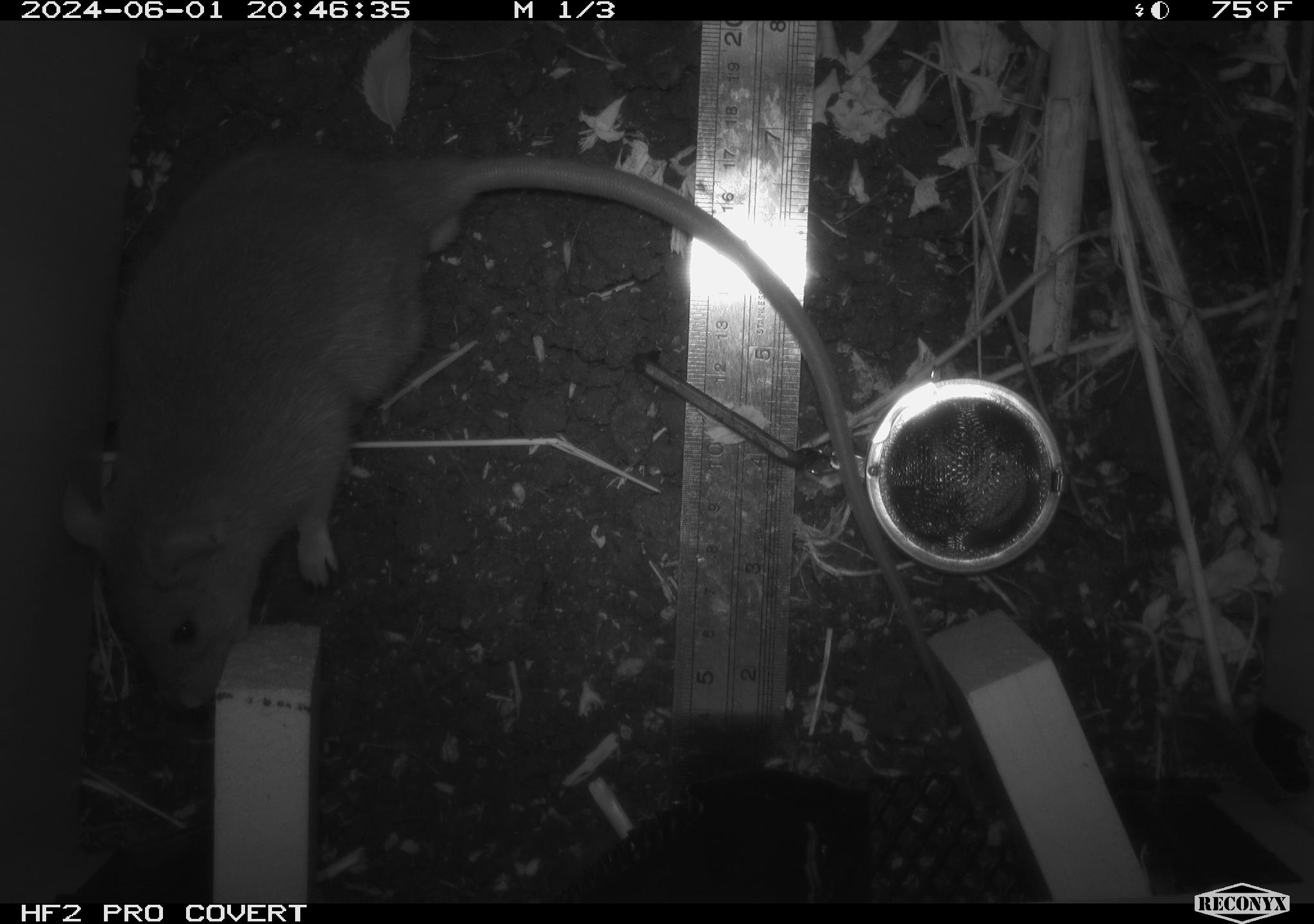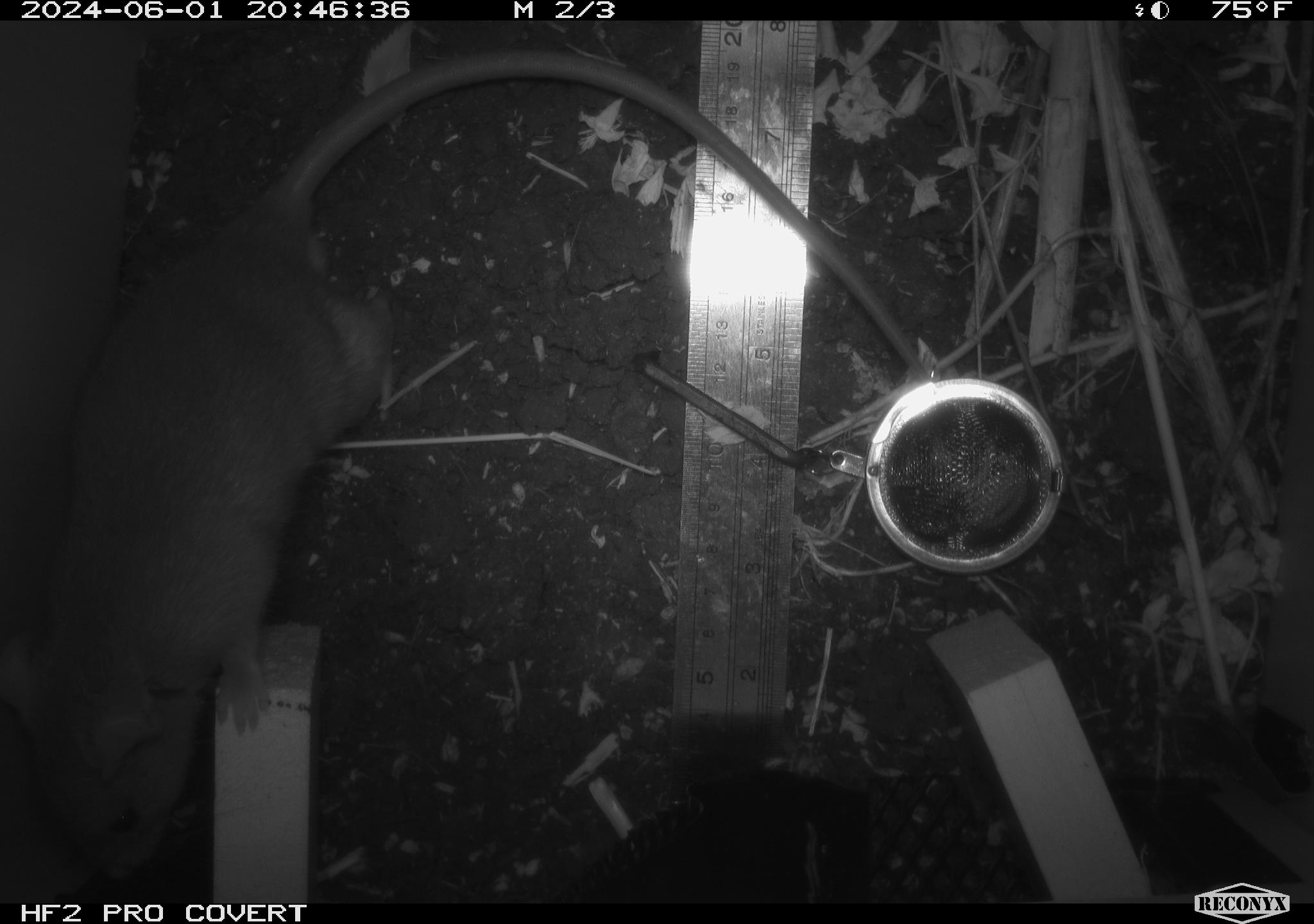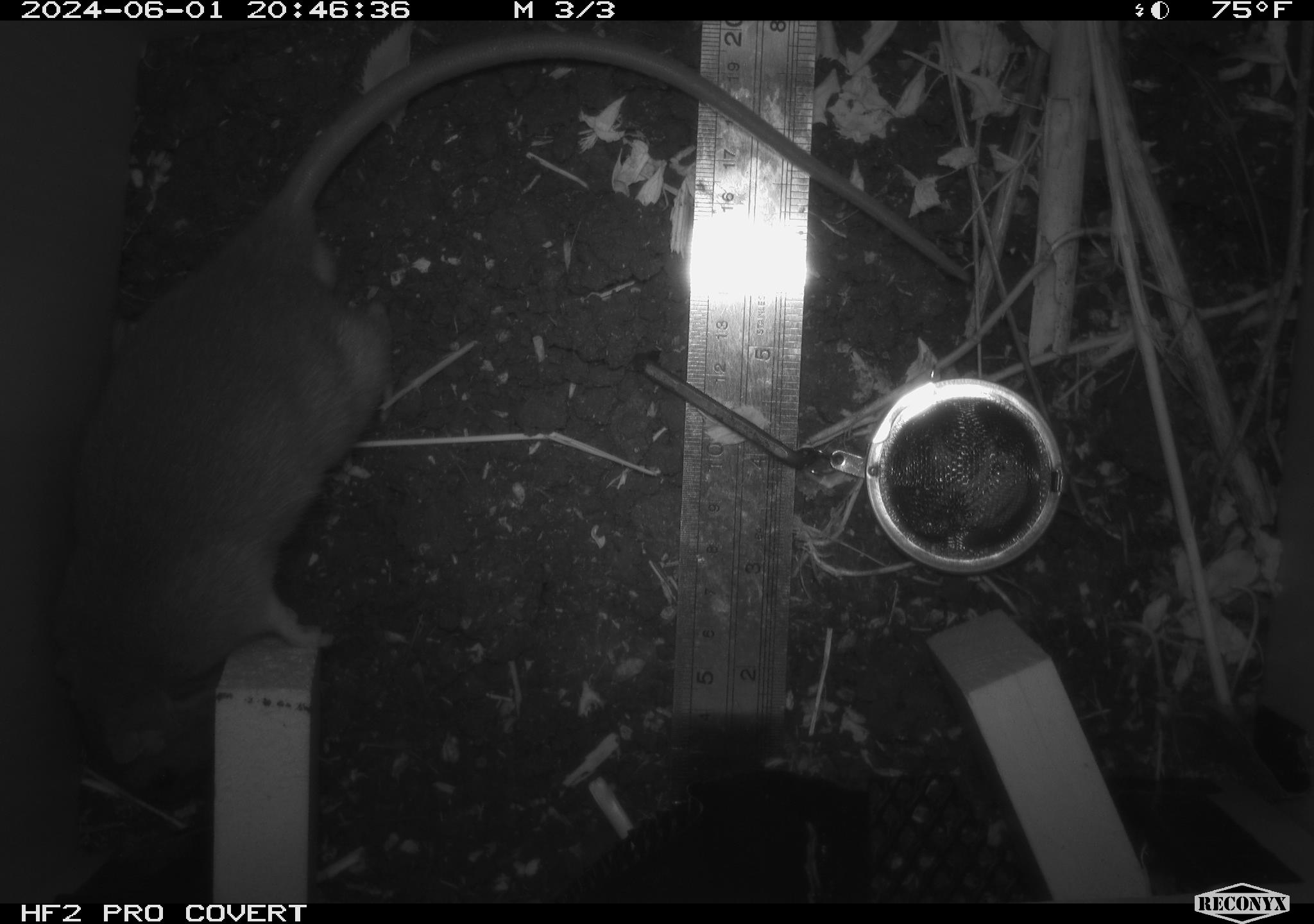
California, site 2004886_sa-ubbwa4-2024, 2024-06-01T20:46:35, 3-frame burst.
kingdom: Animalia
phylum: Chordata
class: Mammalia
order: Rodentia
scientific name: Rodentia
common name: woodrat or rat or mouse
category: woodrat or rat or mouse species